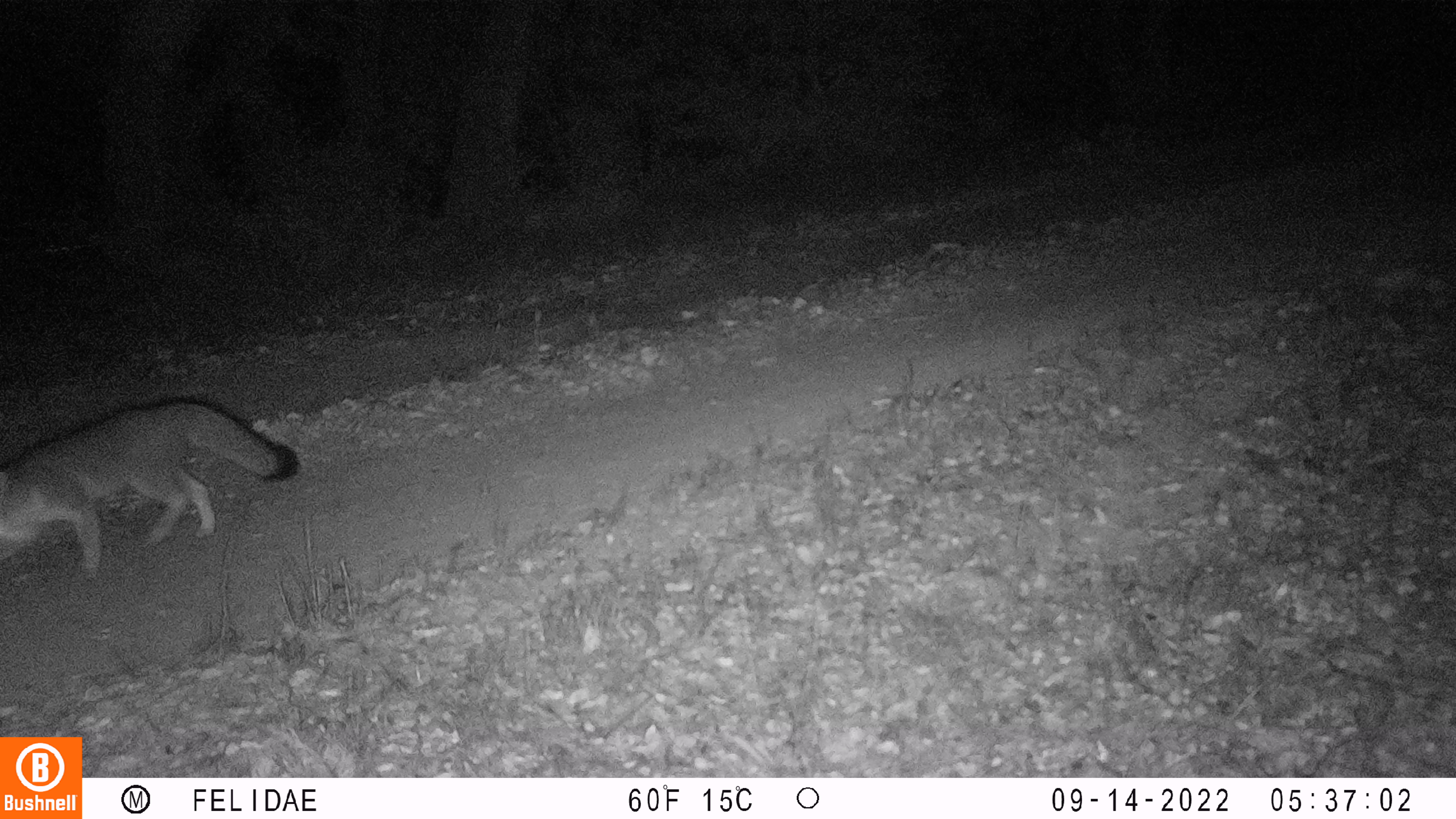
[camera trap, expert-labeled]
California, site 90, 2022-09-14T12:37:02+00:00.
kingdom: Animalia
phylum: Chordata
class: Mammalia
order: Carnivora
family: Canidae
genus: Urocyon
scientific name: Urocyon cinereoargenteus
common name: gray fox